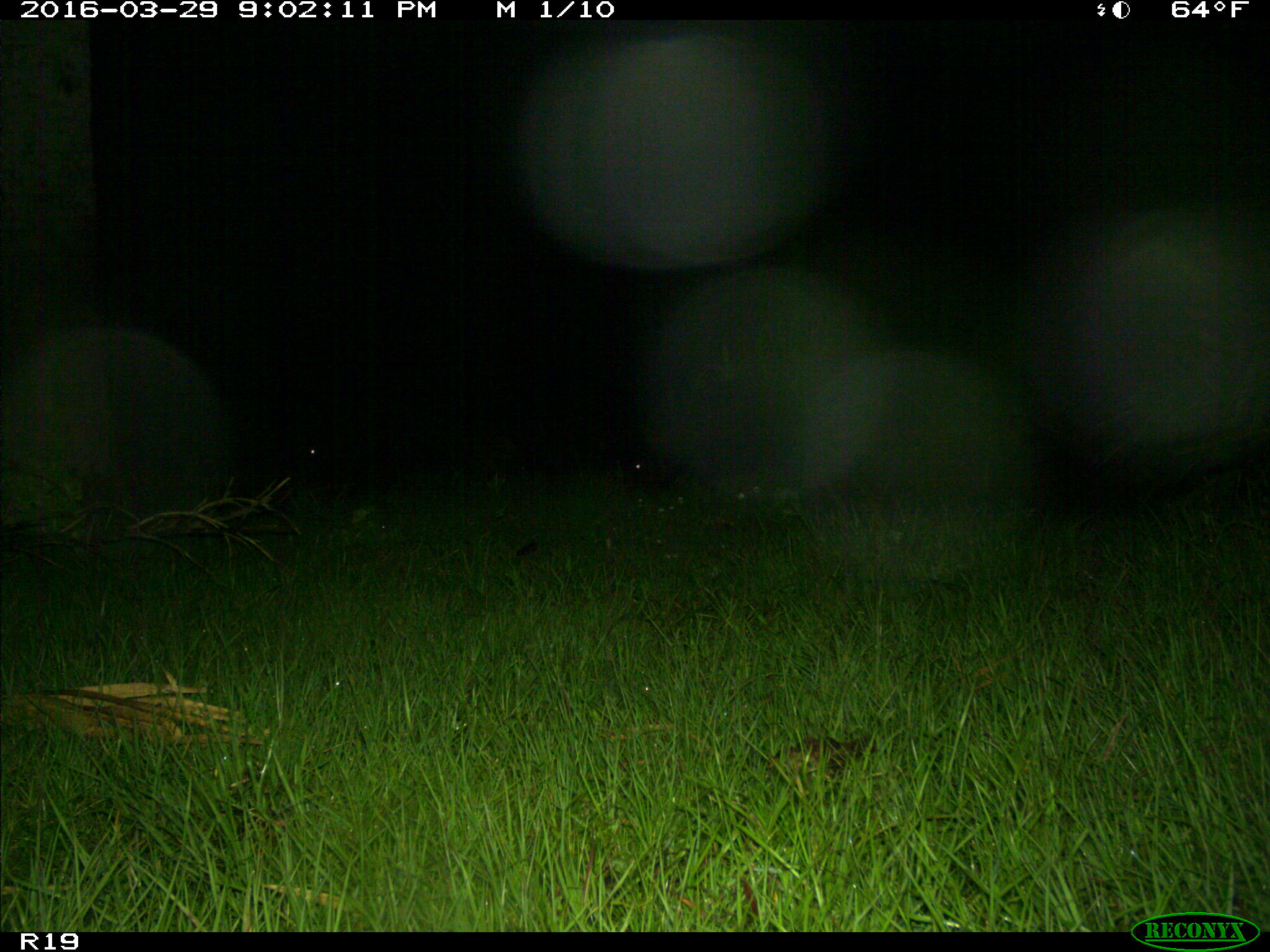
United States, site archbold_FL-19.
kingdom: Animalia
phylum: Chordata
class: Mammalia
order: Artiodactyla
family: Suidae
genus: Sus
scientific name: Sus scrofa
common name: wild boar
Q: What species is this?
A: Sus scrofa (wild boar).